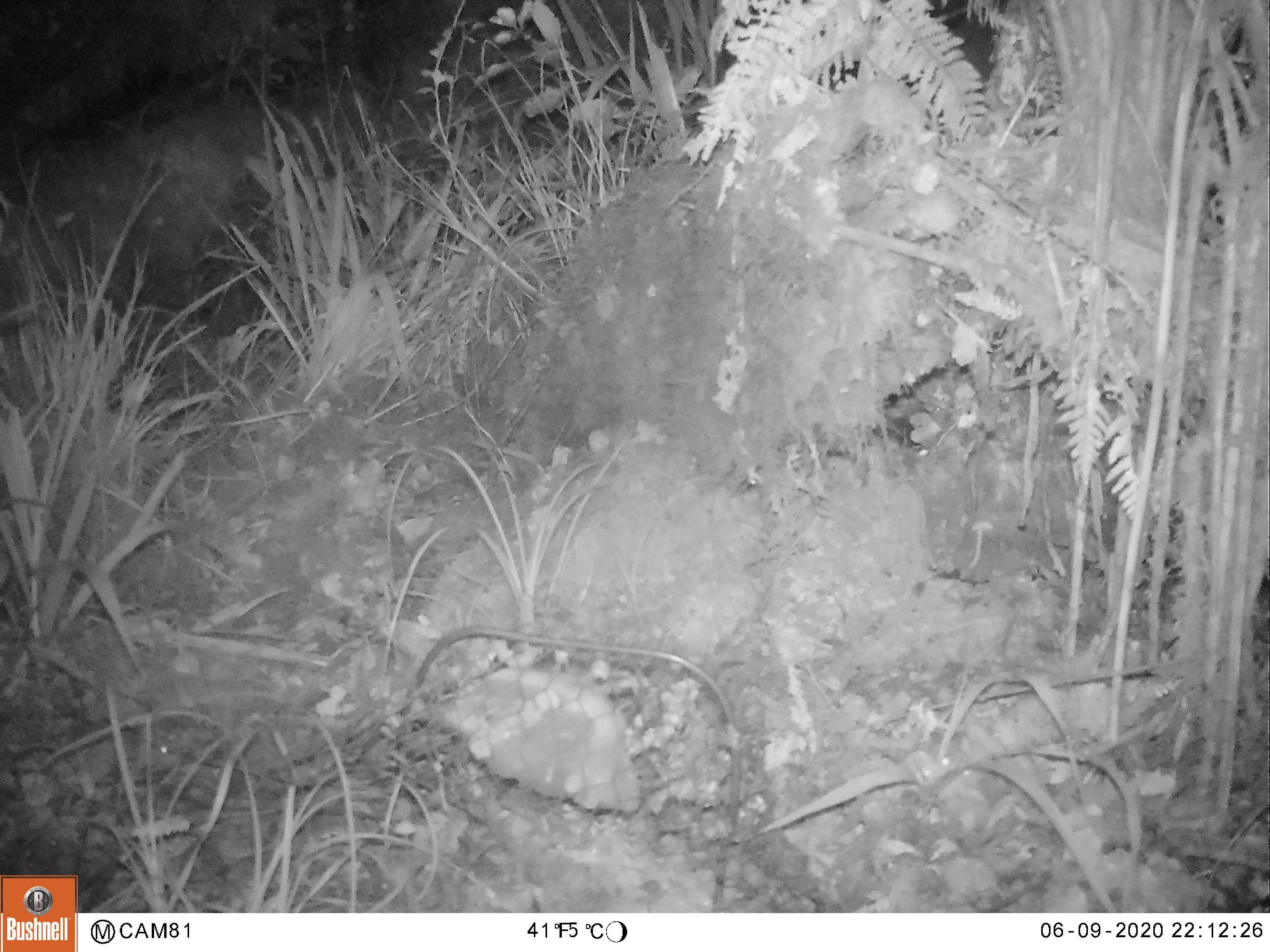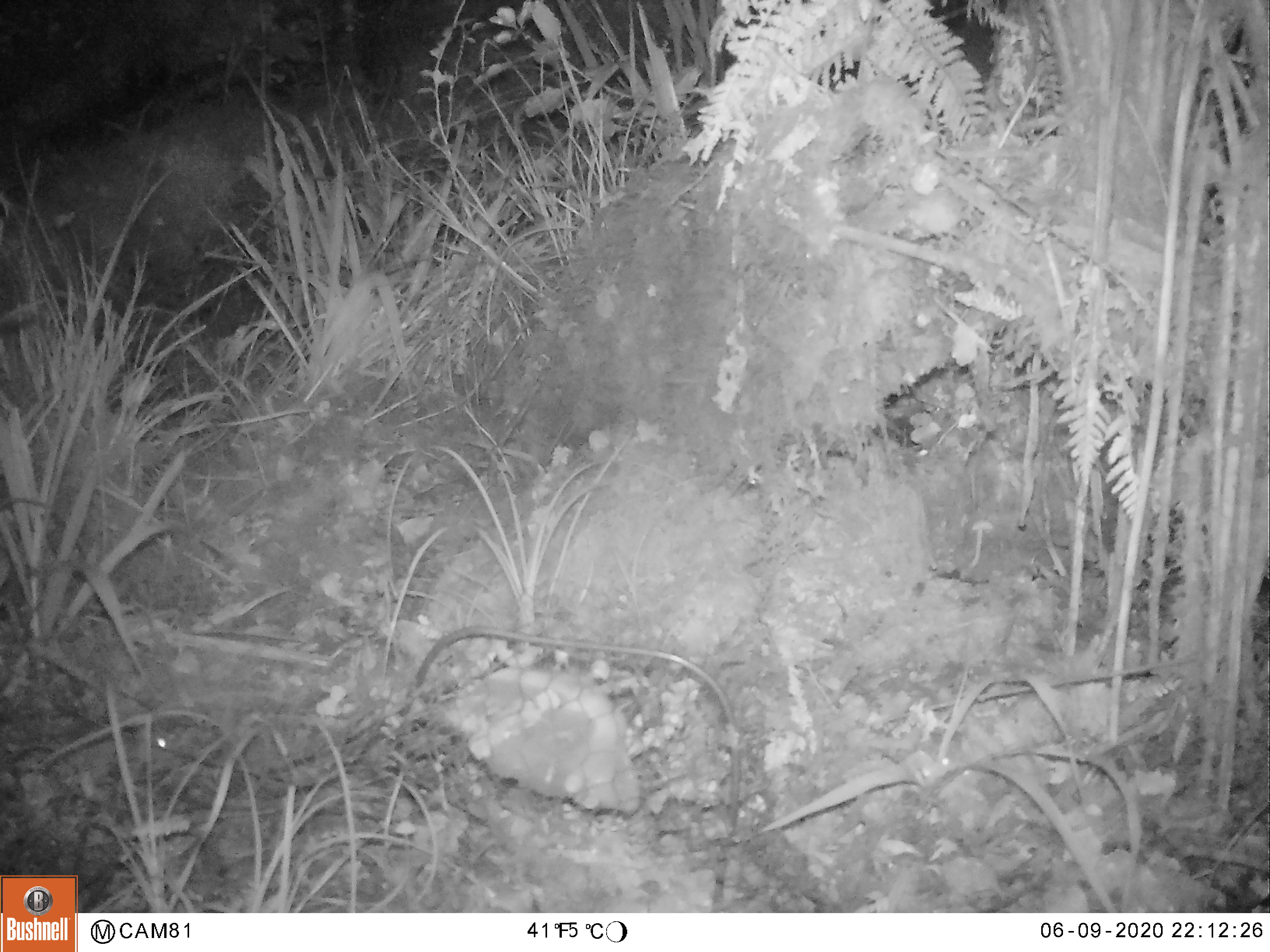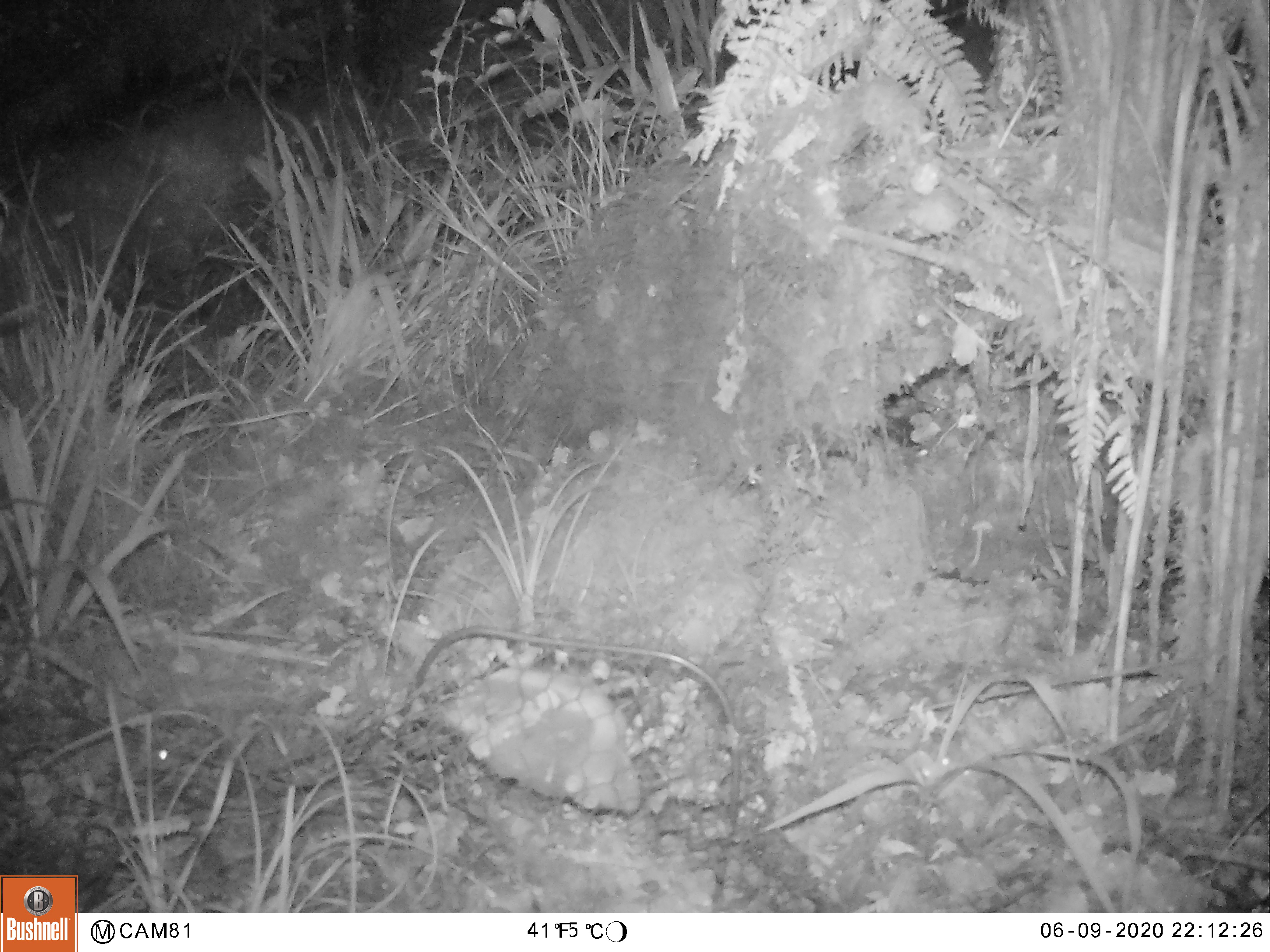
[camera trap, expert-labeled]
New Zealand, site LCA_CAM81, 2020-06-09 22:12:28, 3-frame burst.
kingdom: Animalia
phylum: Chordata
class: Mammalia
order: Rodentia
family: Muridae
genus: Mus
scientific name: Mus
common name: mouse